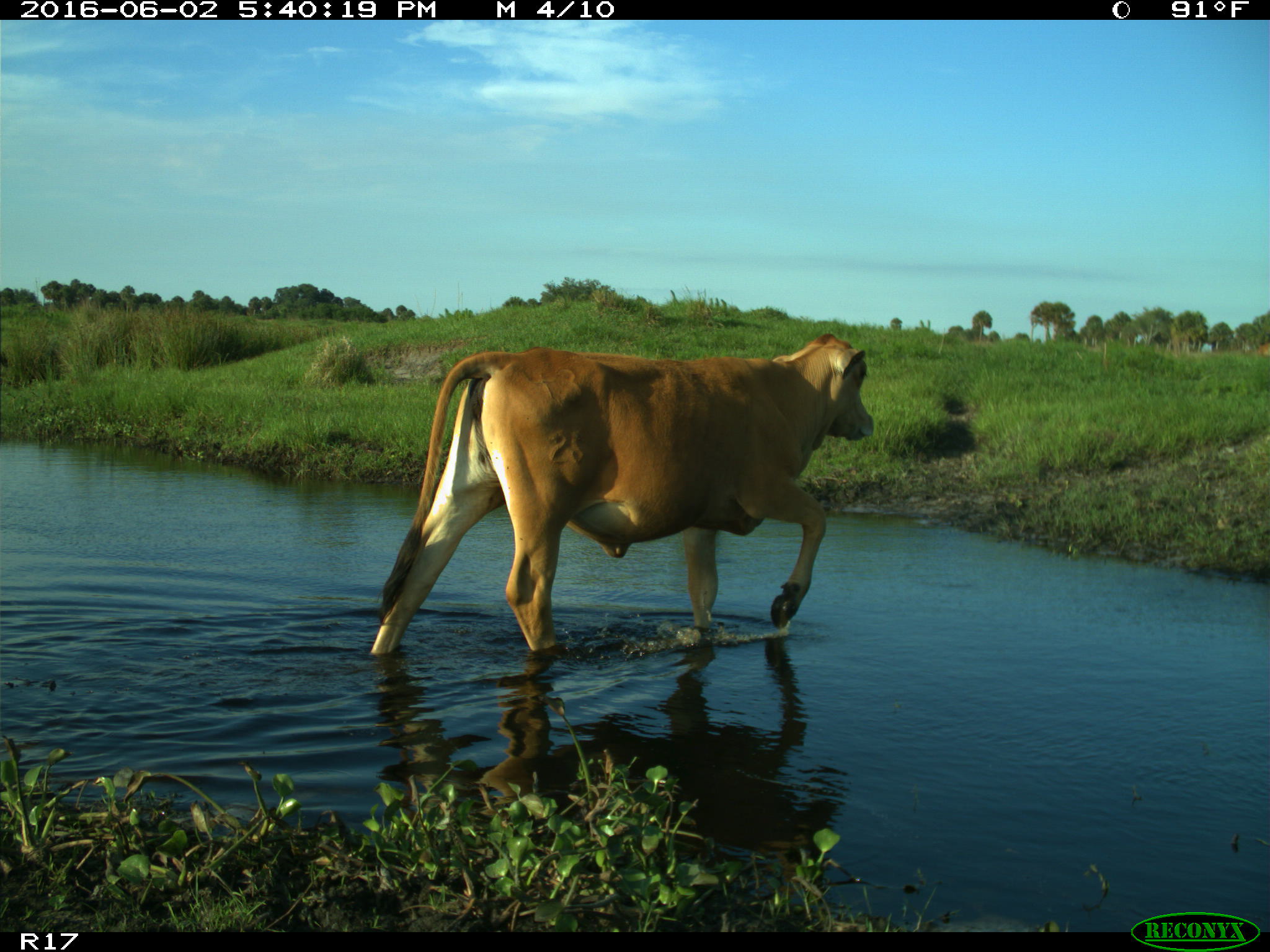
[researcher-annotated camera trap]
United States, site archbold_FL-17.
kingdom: Animalia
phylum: Chordata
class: Mammalia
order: Artiodactyla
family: Bovidae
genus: Bos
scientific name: Bos taurus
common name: domestic cow